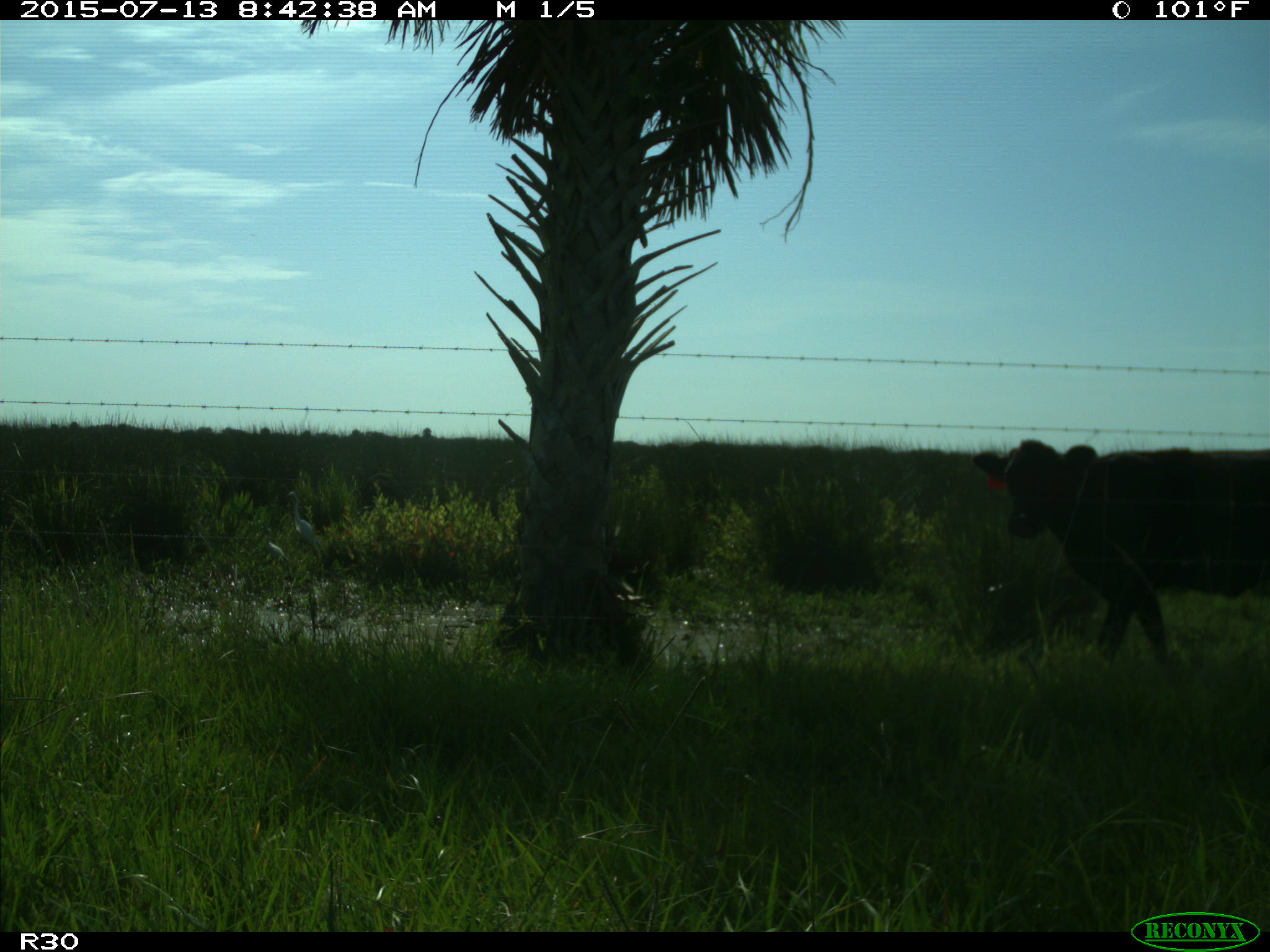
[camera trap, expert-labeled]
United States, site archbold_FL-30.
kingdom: Animalia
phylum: Chordata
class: Mammalia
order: Artiodactyla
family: Bovidae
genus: Bos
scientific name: Bos taurus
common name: domestic cow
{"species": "Bos taurus (domestic cow)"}